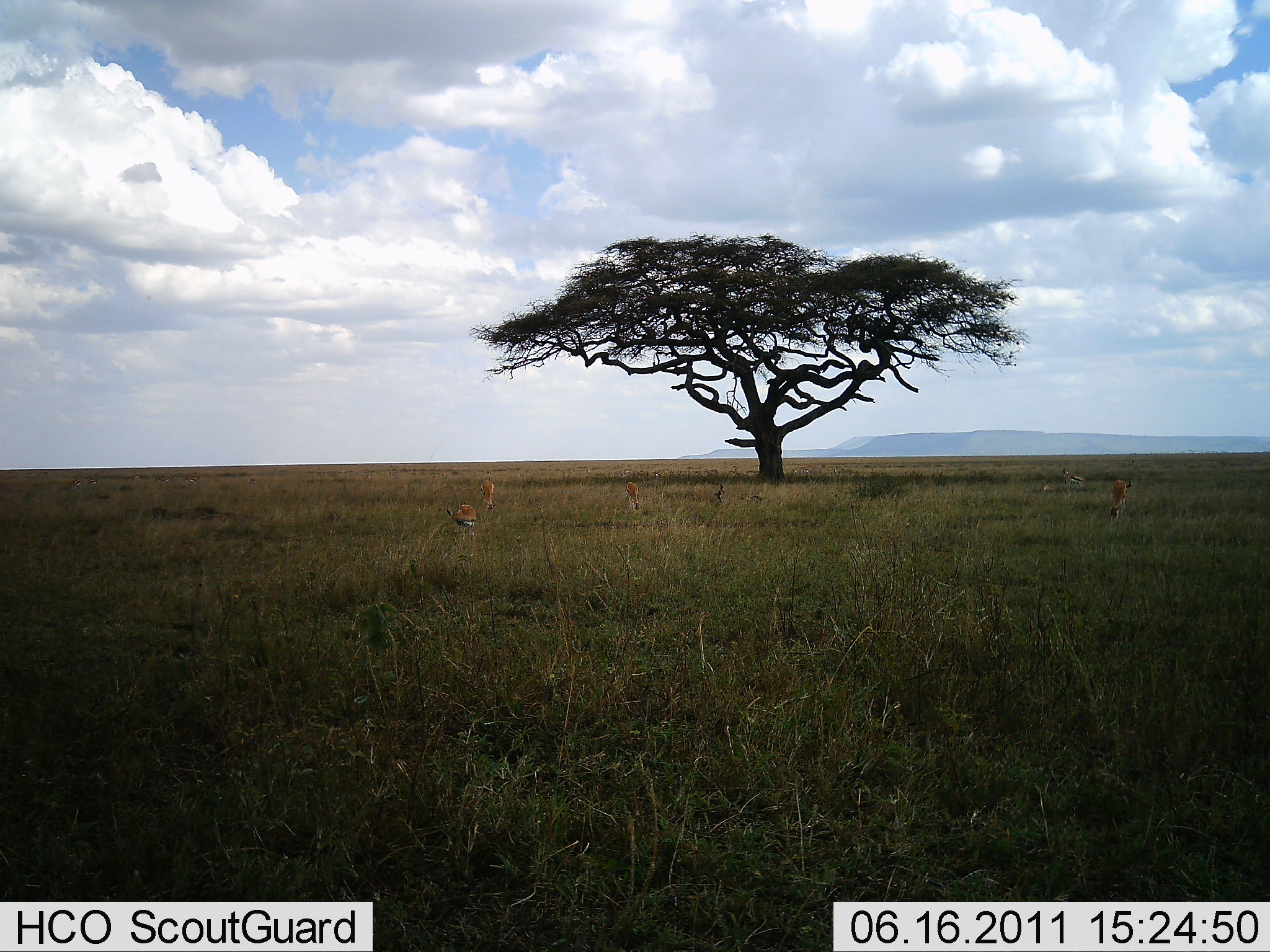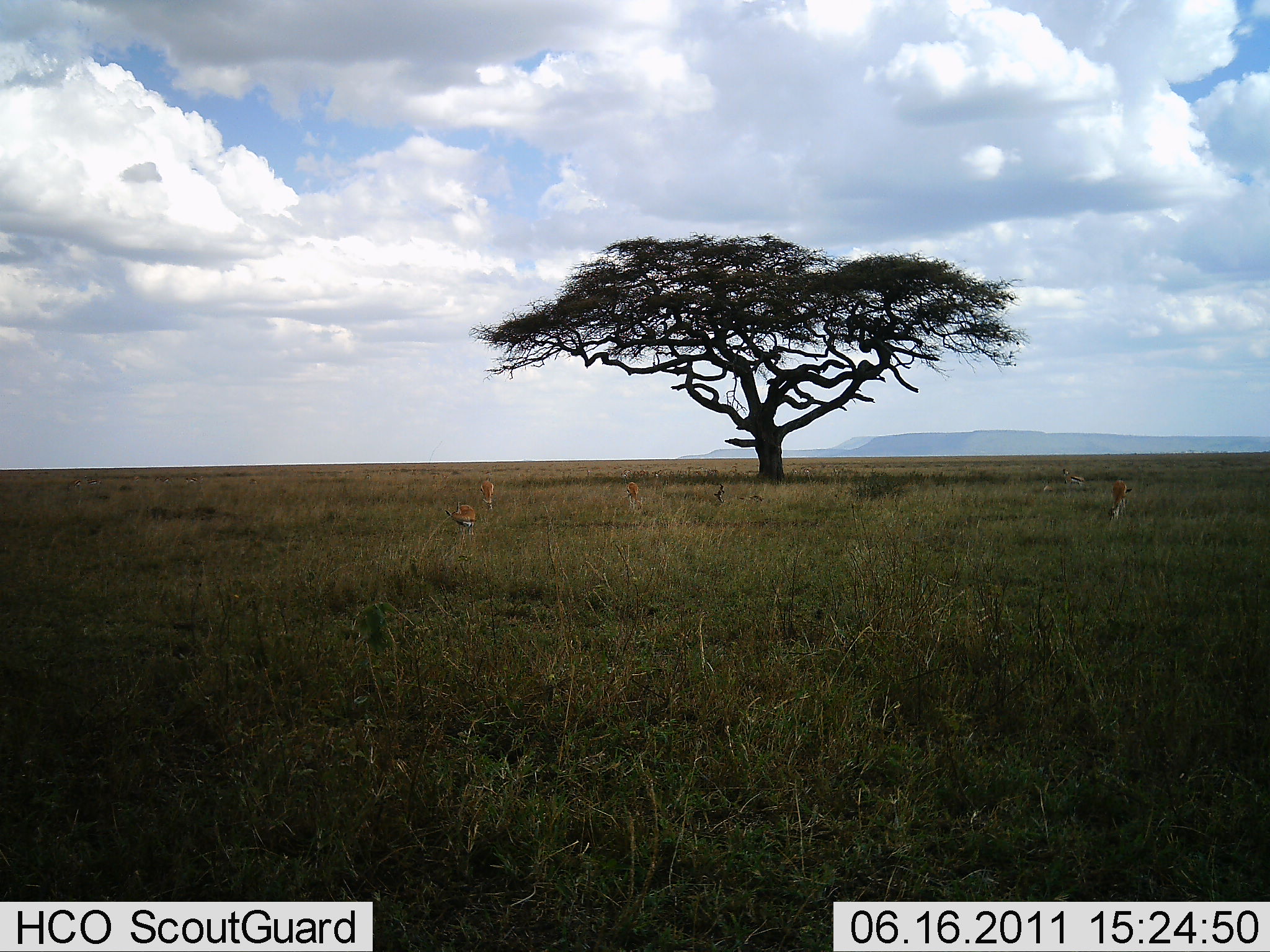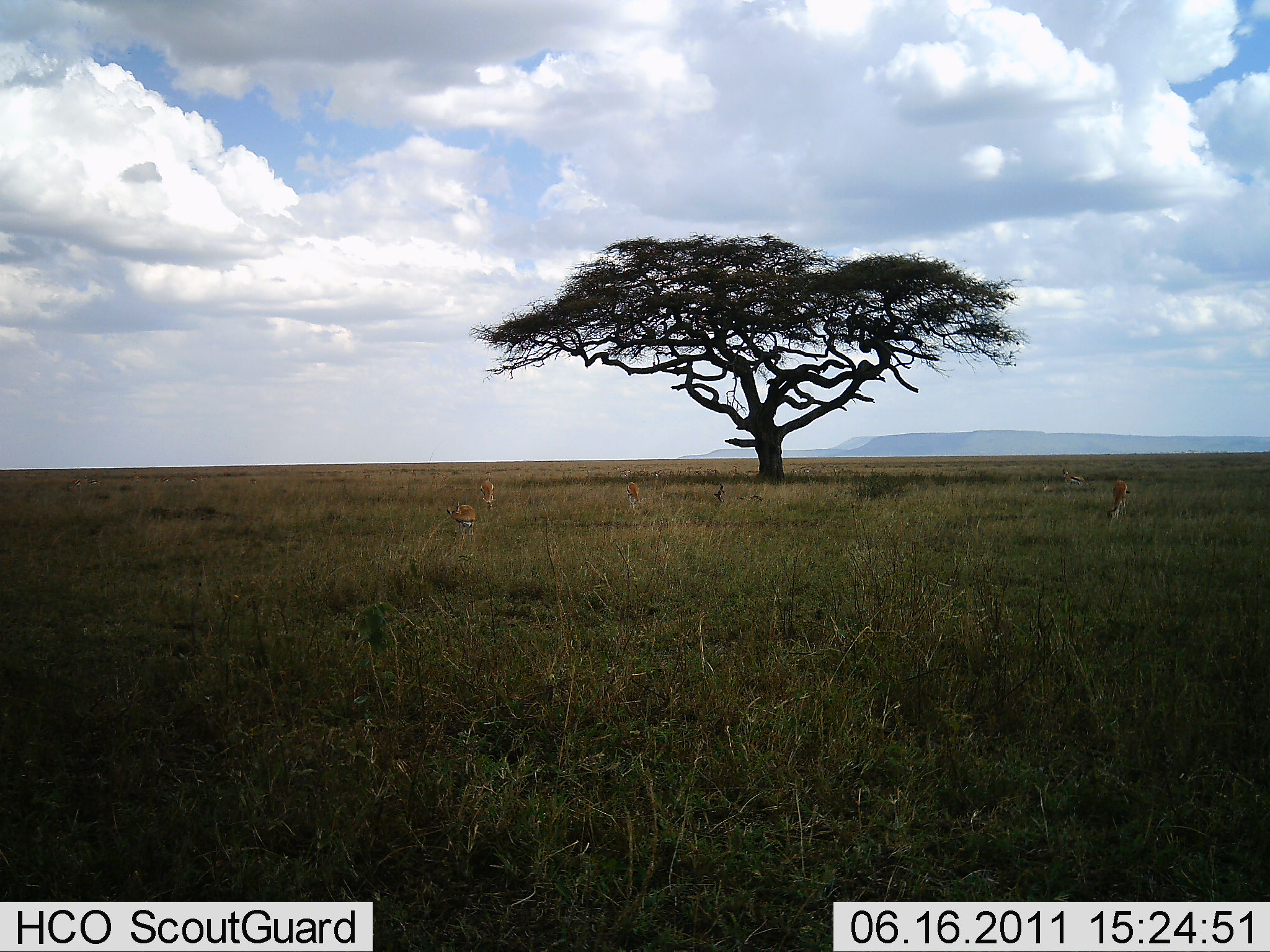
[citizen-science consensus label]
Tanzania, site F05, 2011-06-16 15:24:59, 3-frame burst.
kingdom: Animalia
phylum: Chordata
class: Mammalia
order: Artiodactyla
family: Bovidae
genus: Eudorcas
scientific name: Eudorcas thomsonii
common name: thomson's gazelle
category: gazellethomsons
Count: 5.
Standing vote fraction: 10%.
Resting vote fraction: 0%.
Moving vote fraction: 0%.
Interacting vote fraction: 0%.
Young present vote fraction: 0%.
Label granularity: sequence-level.